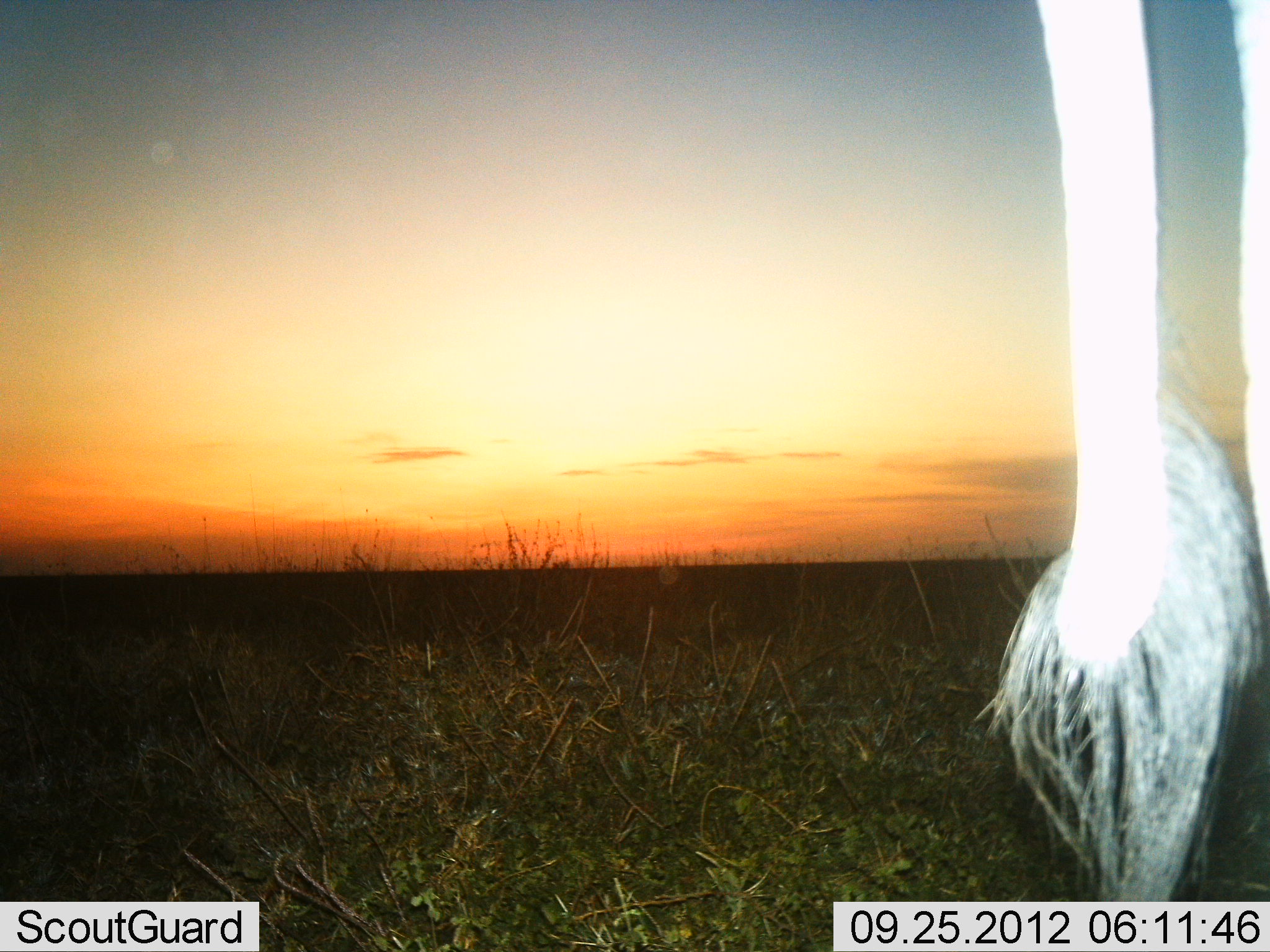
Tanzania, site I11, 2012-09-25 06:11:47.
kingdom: Animalia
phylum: Chordata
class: Mammalia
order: Proboscidea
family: Elephantidae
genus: Loxodonta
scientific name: Loxodonta africana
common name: african bush elephant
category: elephant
Elephant (african bush elephant) (Loxodonta africana), count 1. Behavior (volunteer vote fractions): standing 100%, resting 0%, moving 0%, interacting 0%. Young present (vote fraction): 0%. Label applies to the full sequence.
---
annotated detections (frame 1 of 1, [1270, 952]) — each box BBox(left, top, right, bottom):
animal: BBox(975, 0, 1267, 952)